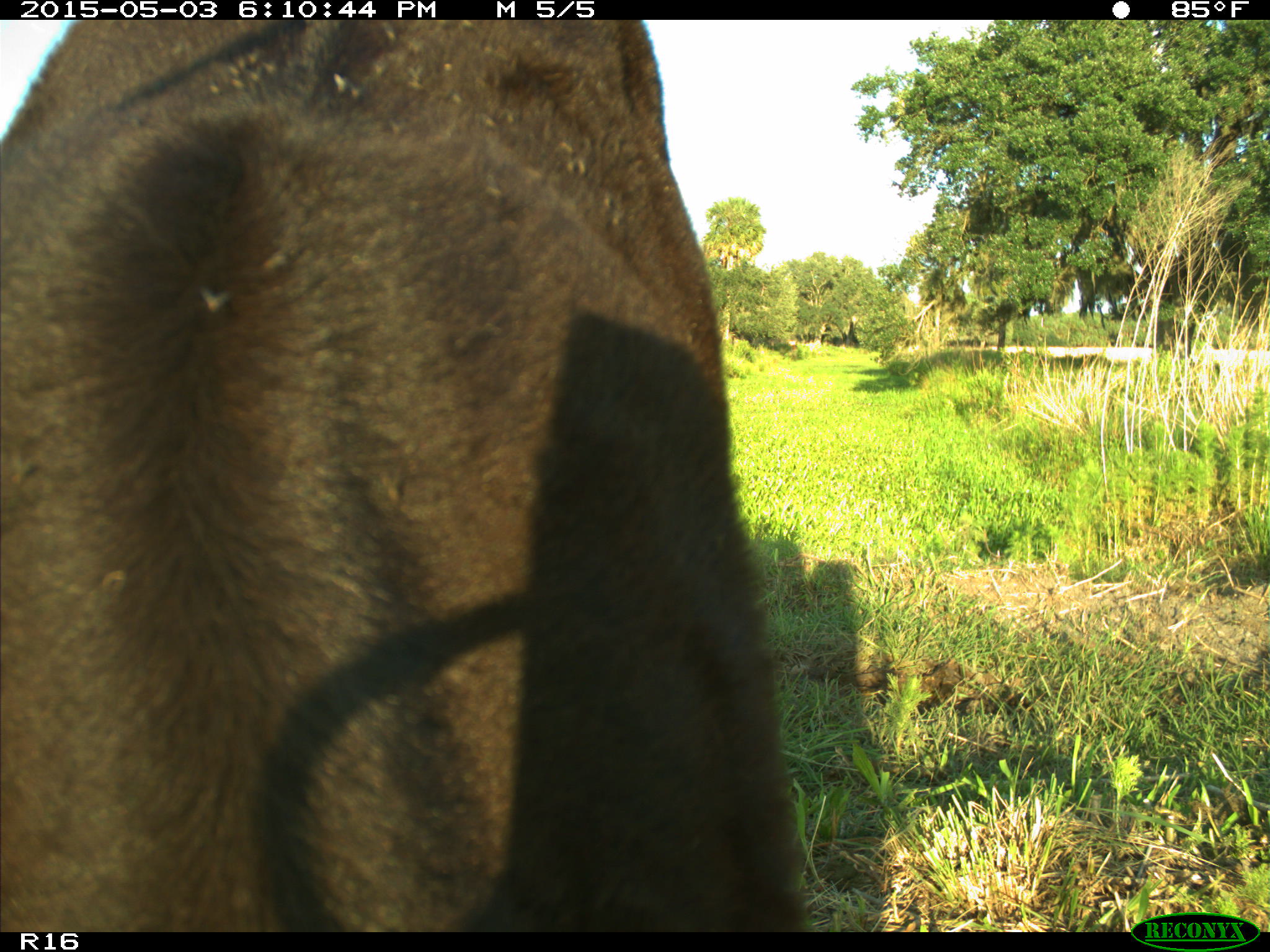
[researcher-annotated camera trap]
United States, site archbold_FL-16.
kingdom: Animalia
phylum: Chordata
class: Mammalia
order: Artiodactyla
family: Bovidae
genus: Bos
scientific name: Bos taurus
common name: domestic cow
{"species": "Bos taurus (domestic cow)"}